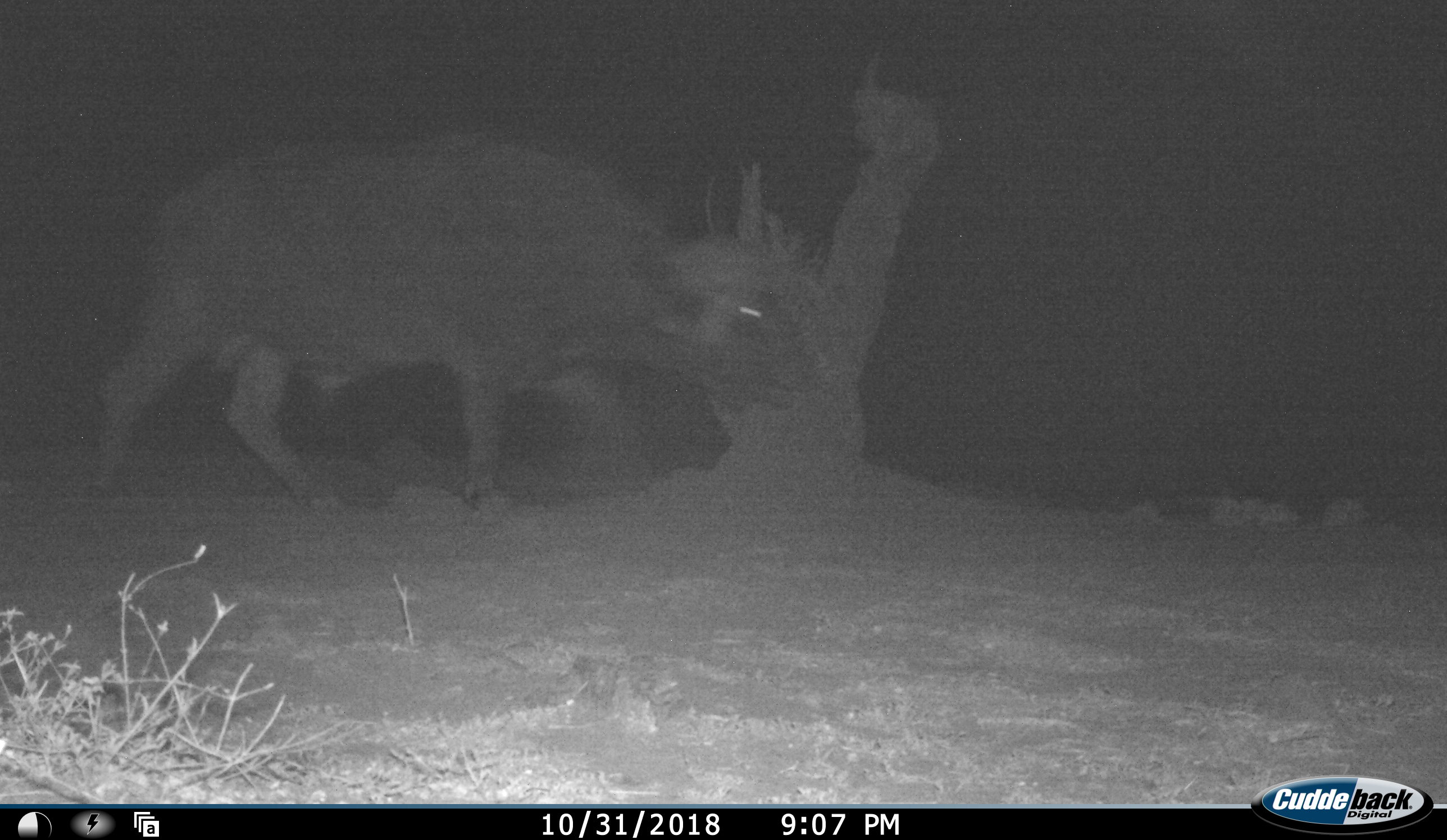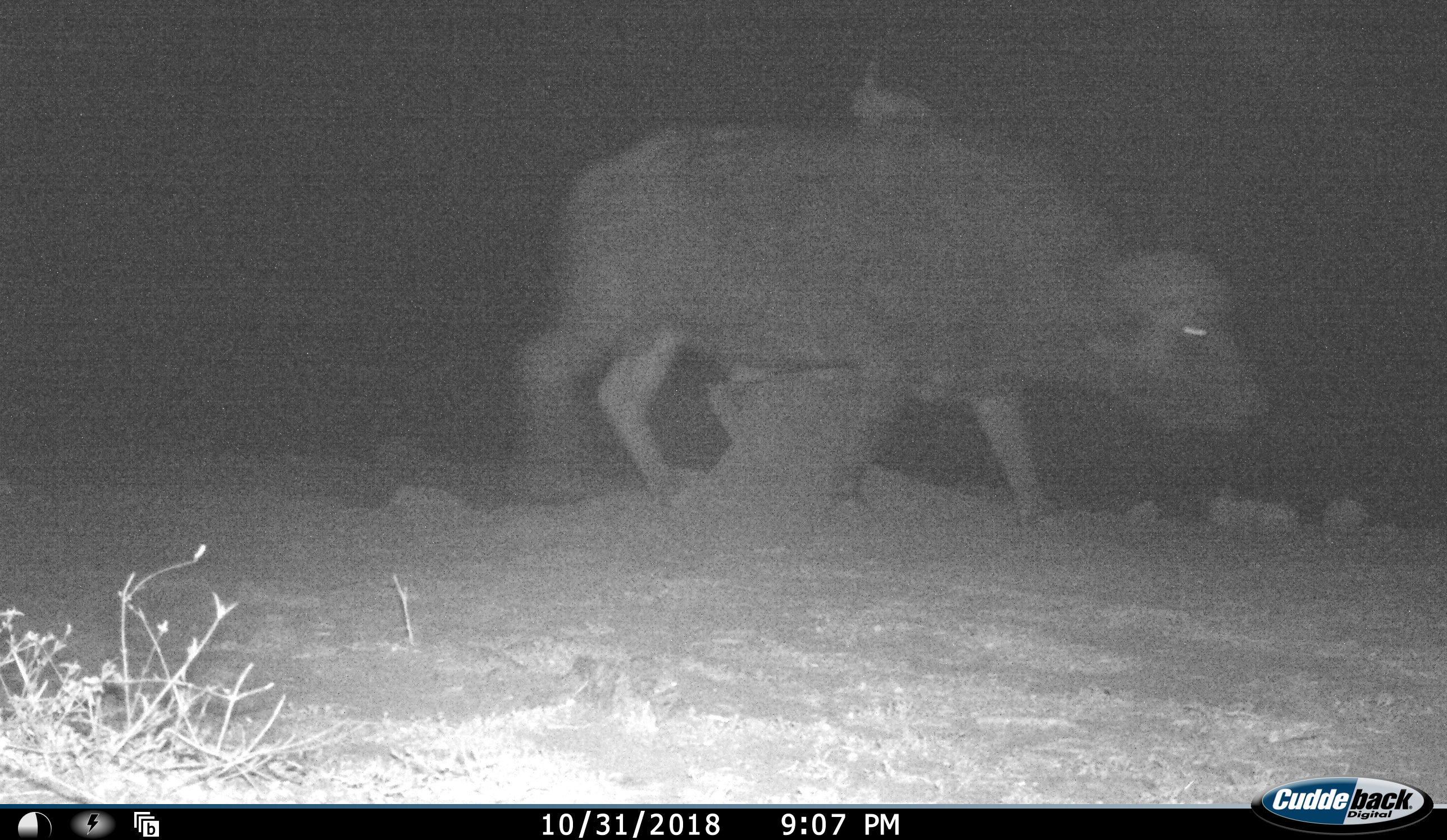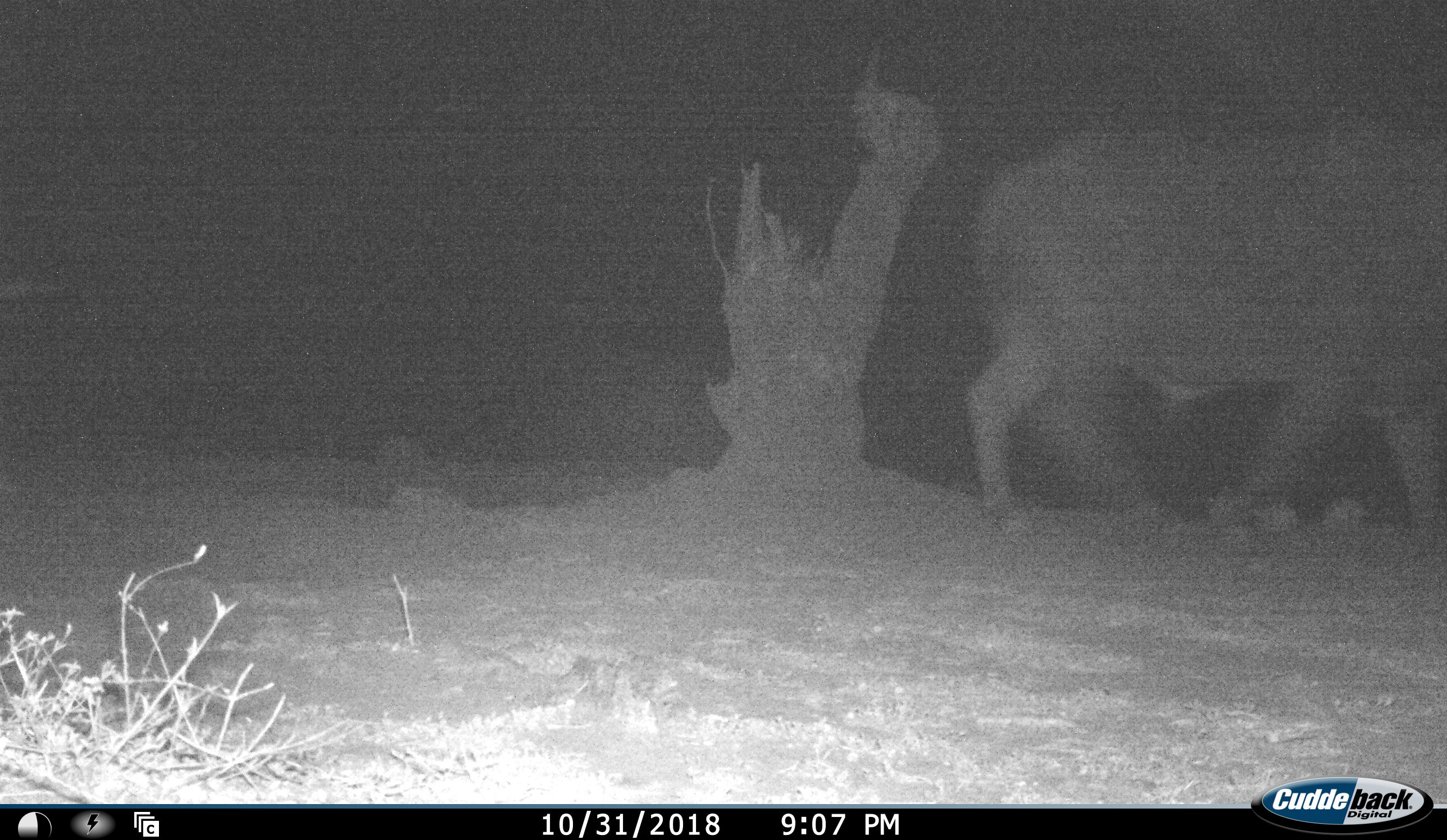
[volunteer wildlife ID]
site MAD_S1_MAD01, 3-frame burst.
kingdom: Animalia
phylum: Chordata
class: Mammalia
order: Artiodactyla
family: Bovidae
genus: Syncerus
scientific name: Syncerus caffer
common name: african buffalo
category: buffalo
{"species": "buffalo (african buffalo) (Syncerus caffer)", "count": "1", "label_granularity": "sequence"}